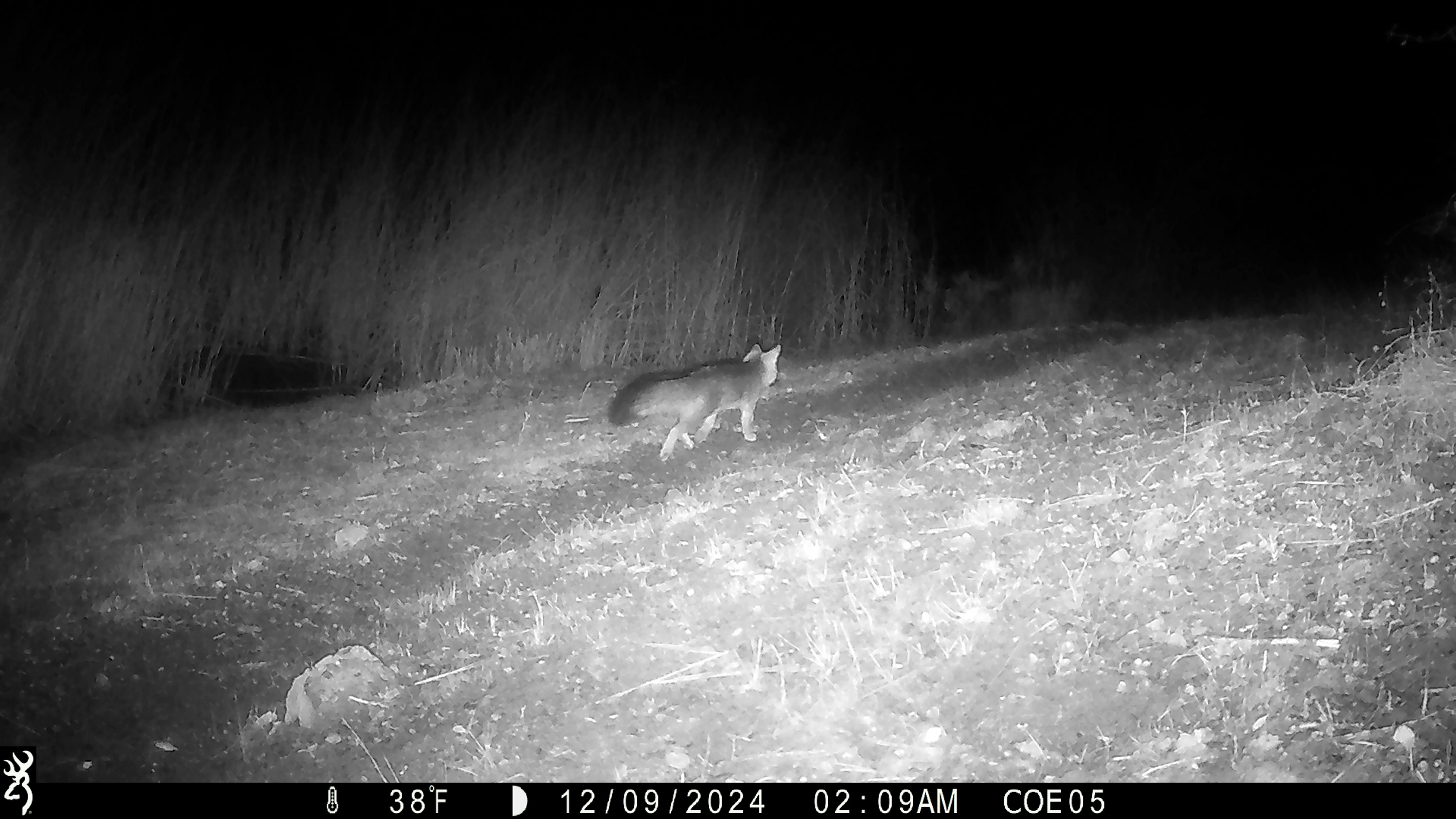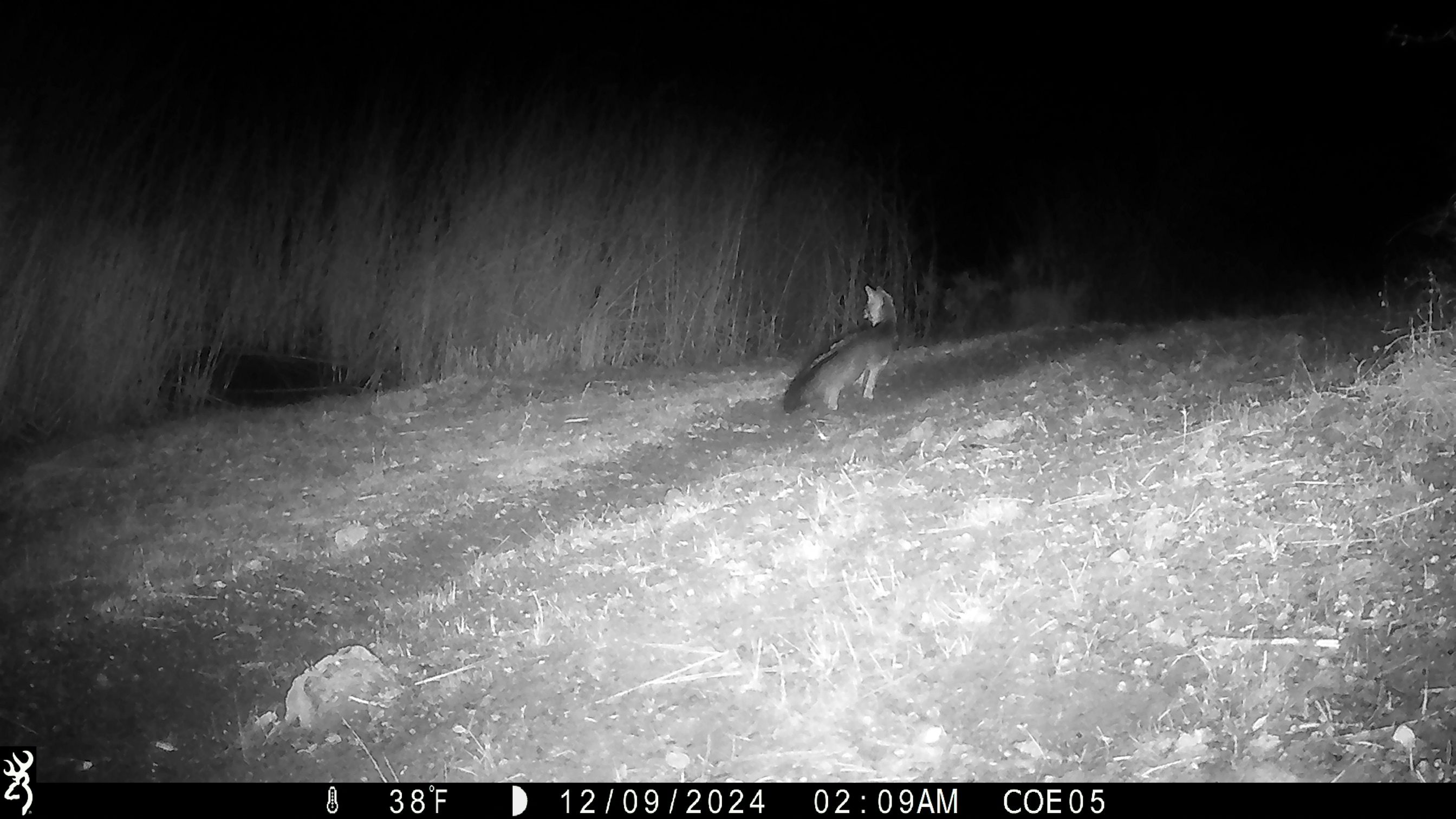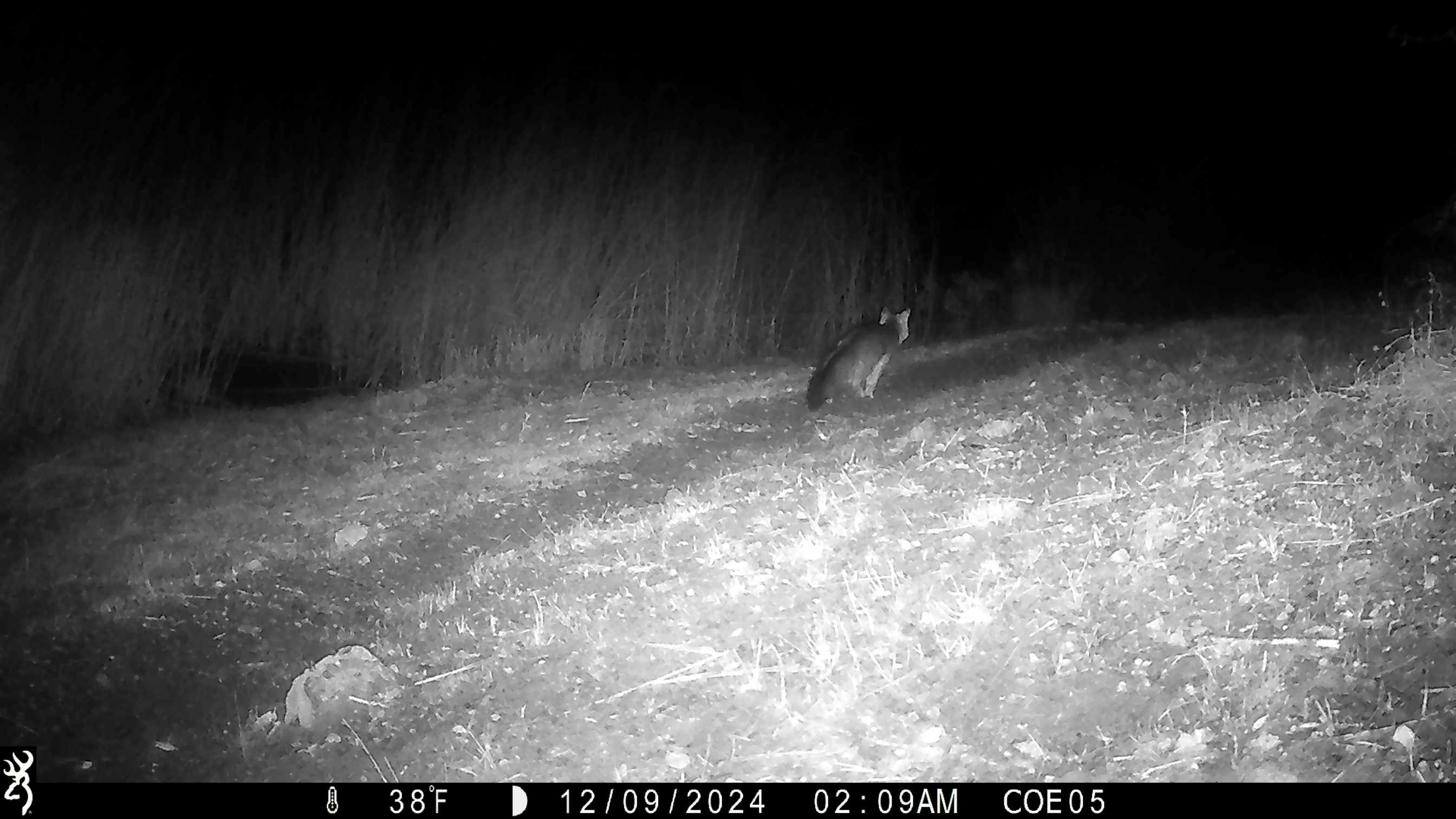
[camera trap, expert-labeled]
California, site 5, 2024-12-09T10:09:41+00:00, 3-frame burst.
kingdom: Animalia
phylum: Chordata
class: Mammalia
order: Carnivora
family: Canidae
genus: Urocyon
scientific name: Urocyon cinereoargenteus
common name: gray fox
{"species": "gray fox (Urocyon cinereoargenteus)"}